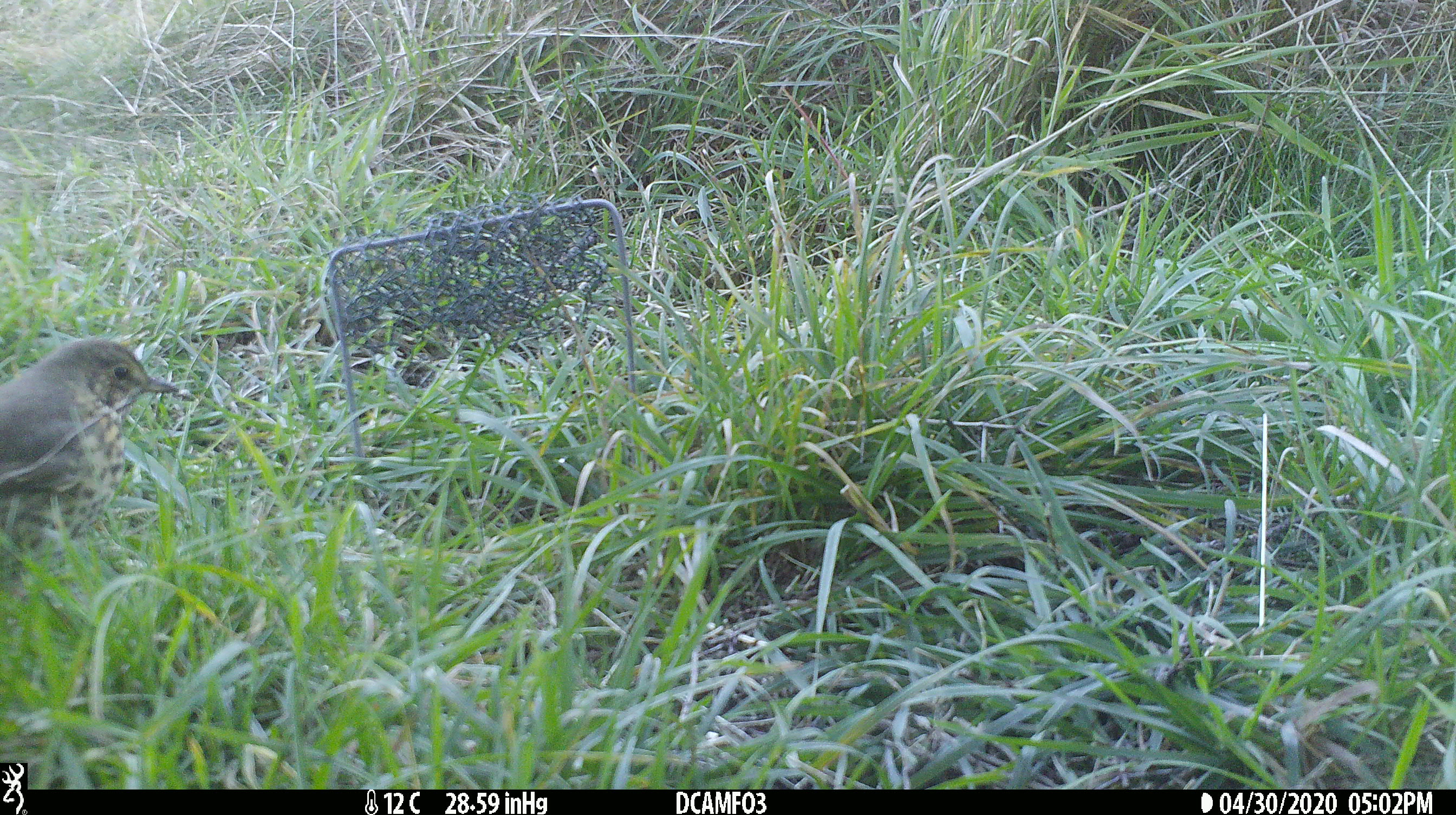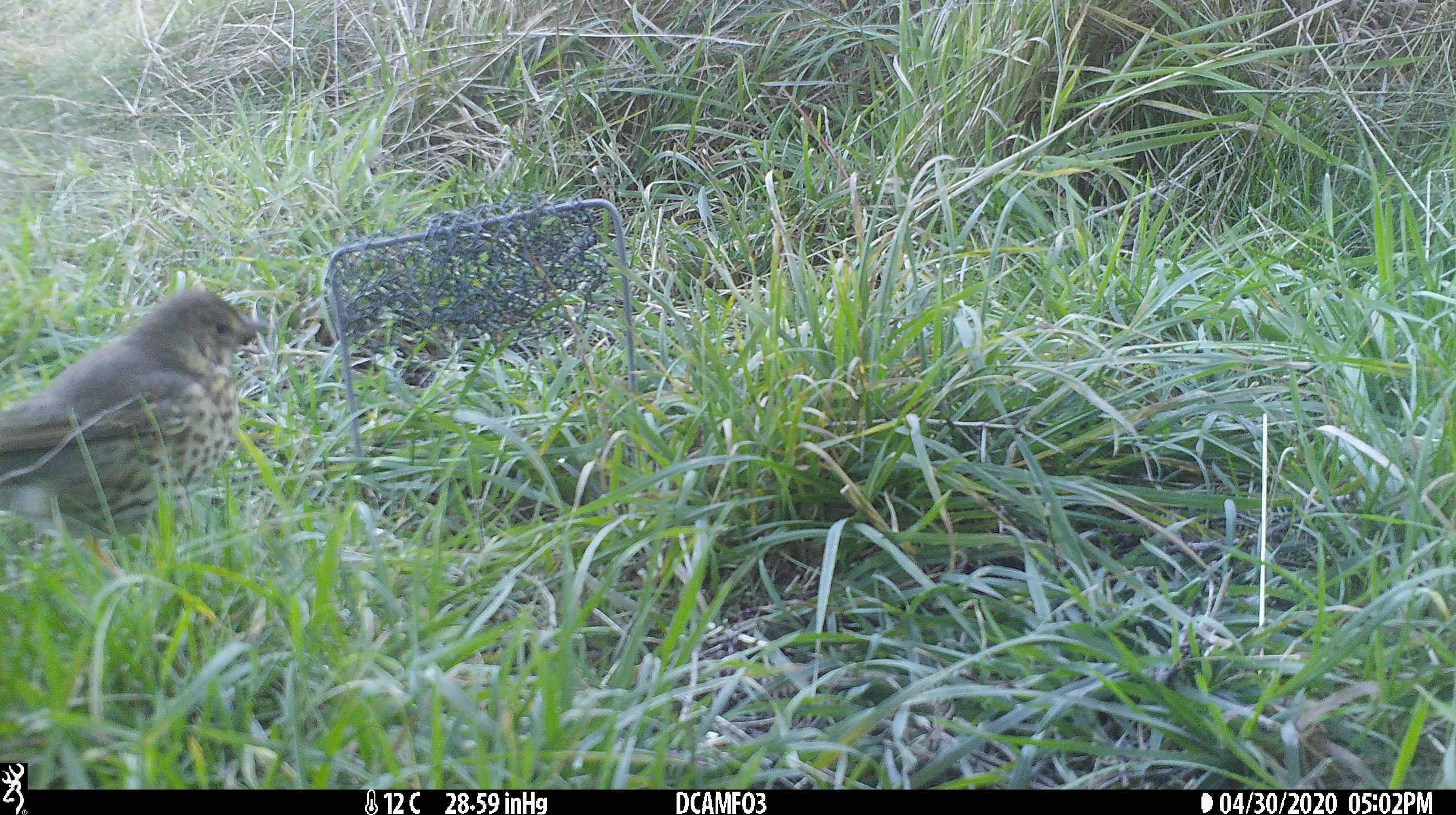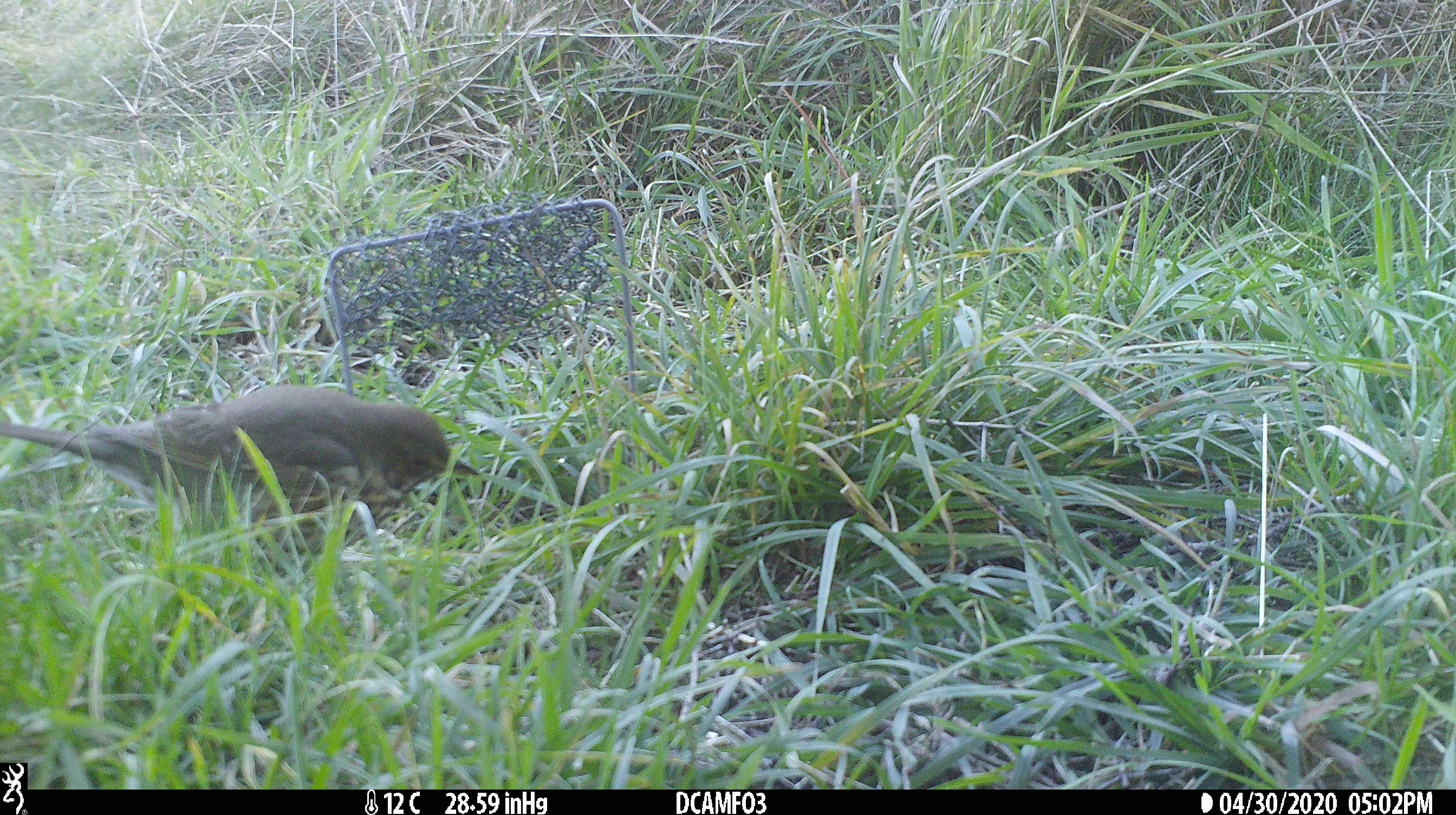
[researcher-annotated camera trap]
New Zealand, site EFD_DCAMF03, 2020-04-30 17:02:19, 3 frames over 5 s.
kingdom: Animalia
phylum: Chordata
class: Aves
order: Passeriformes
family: Turdidae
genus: Turdus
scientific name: Turdus philomelos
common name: song thrush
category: thrush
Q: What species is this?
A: Thrush (song thrush) (Turdus philomelos).